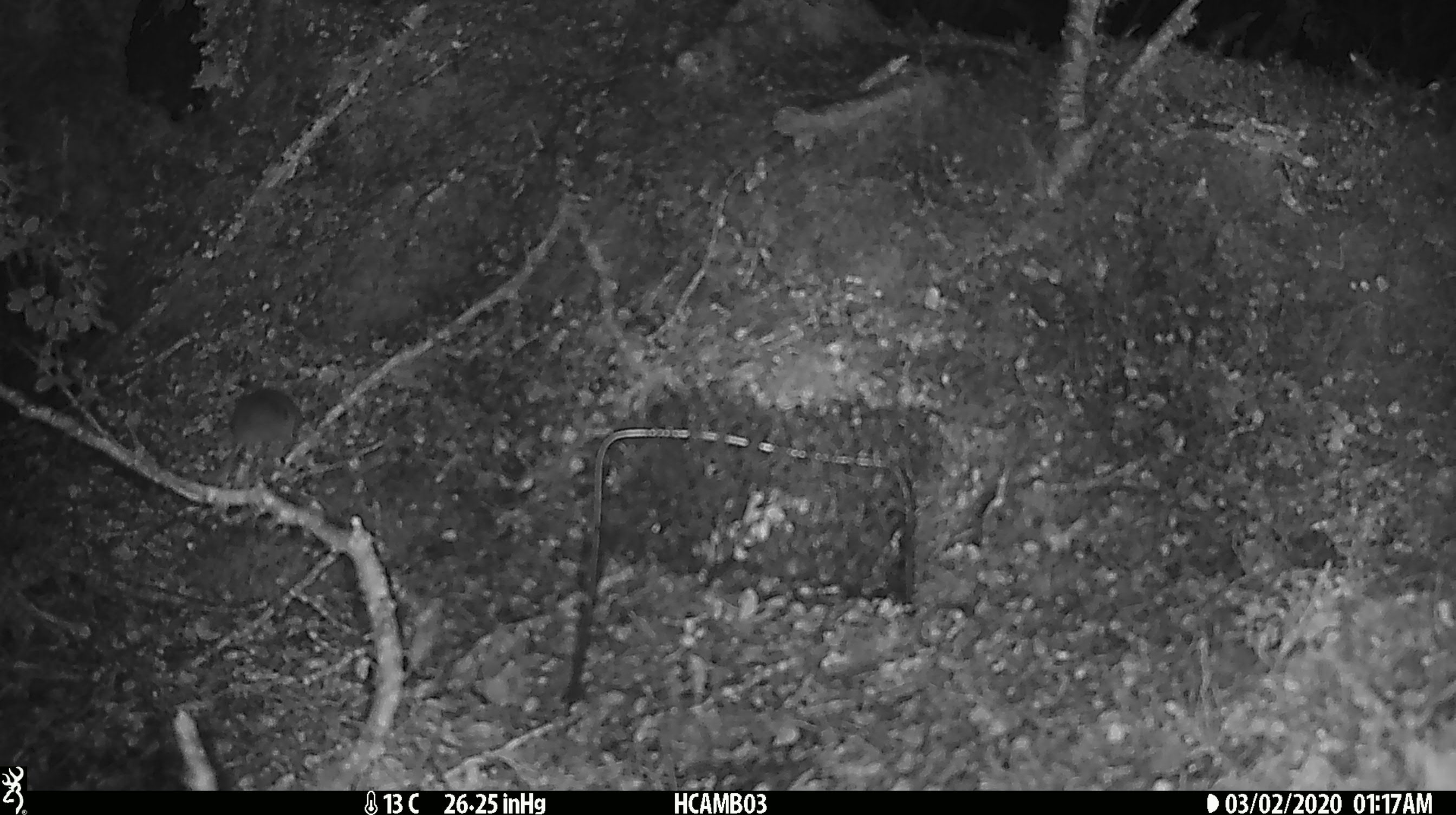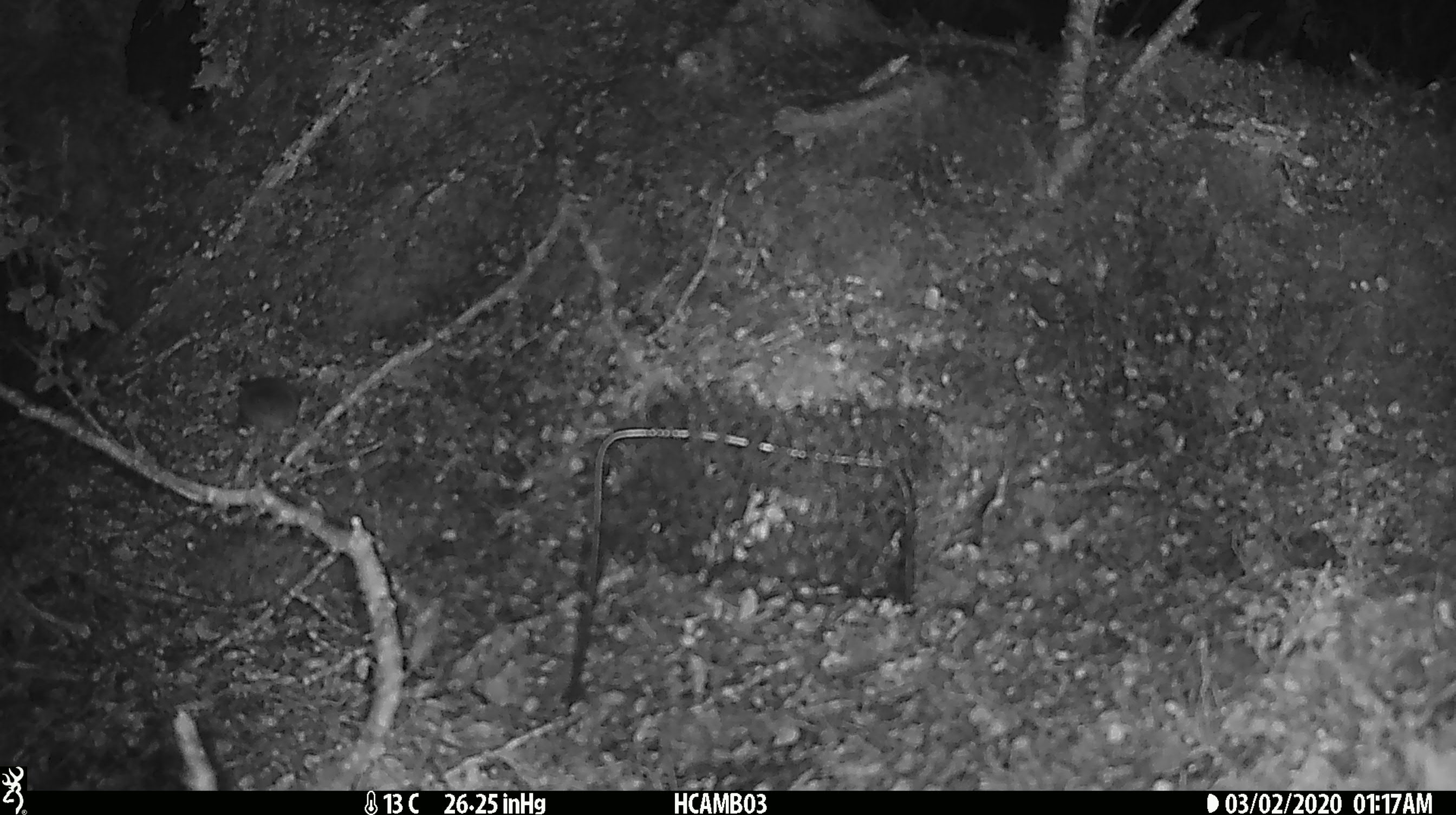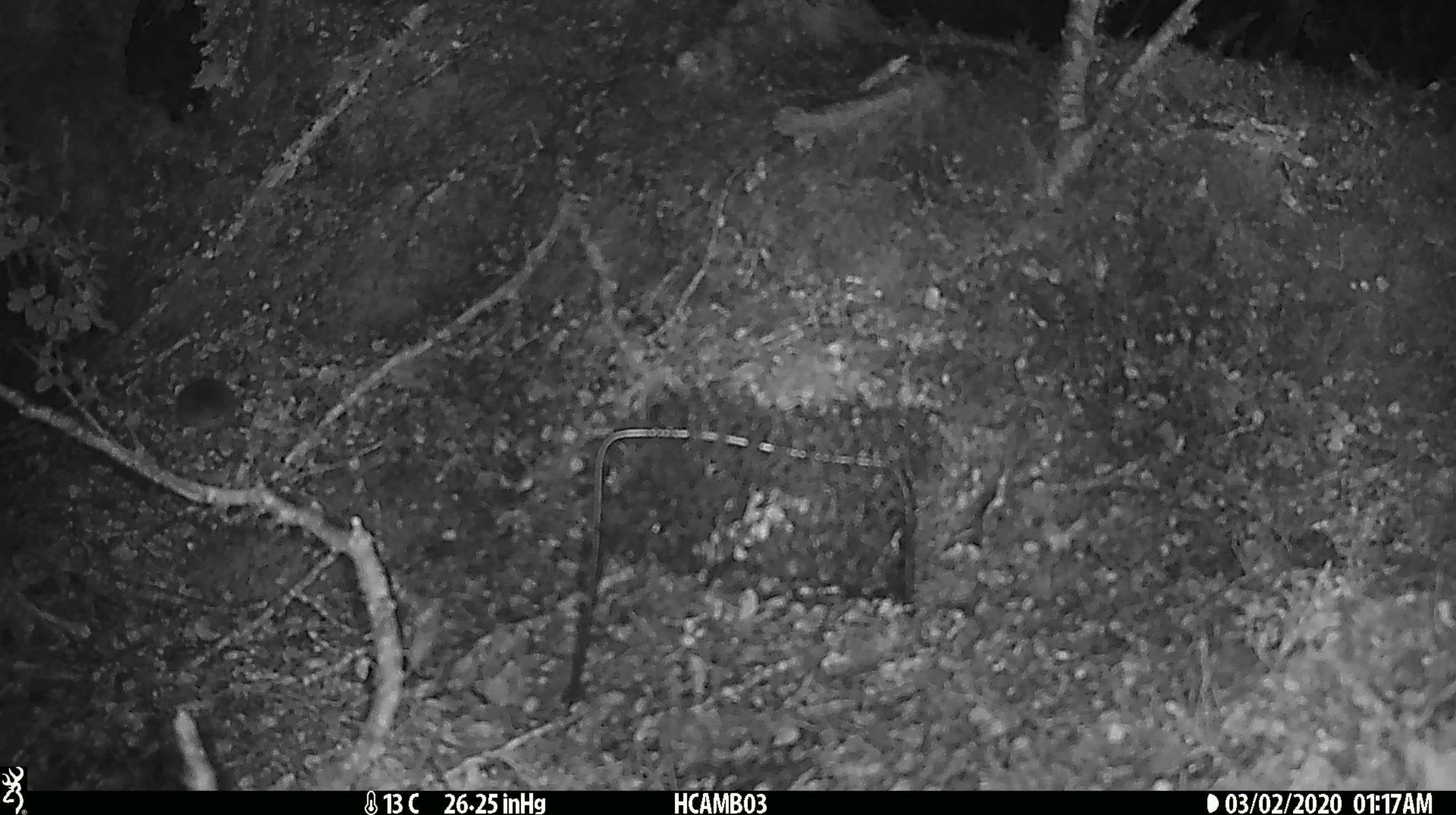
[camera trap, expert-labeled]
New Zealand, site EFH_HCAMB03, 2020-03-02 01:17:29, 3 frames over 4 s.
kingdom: Animalia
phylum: Chordata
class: Mammalia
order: Rodentia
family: Muridae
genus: Mus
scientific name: Mus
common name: mouse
Mouse (Mus).